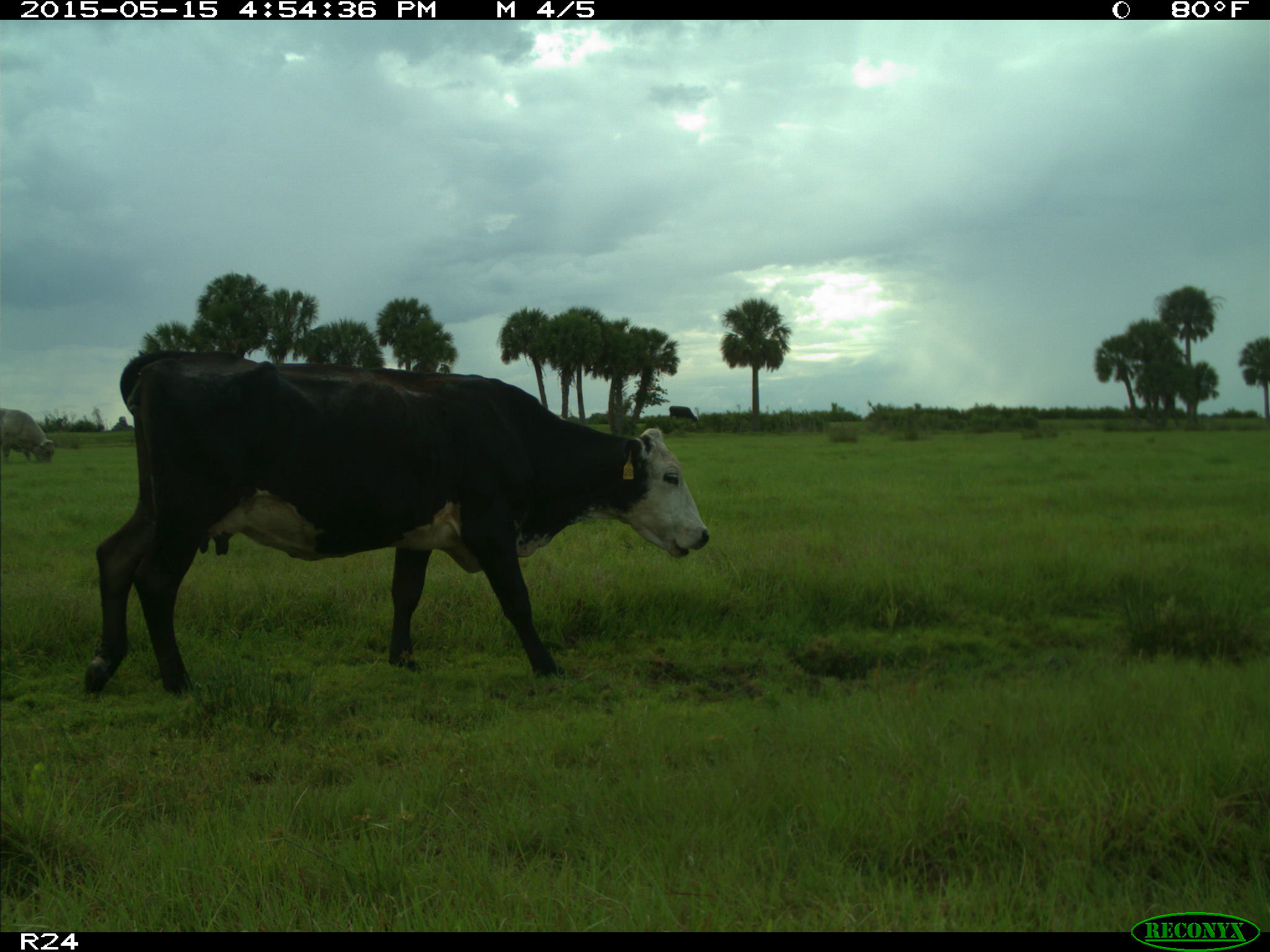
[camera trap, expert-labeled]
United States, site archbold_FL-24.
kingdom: Animalia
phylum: Chordata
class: Mammalia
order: Artiodactyla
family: Bovidae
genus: Bos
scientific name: Bos taurus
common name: domestic cow